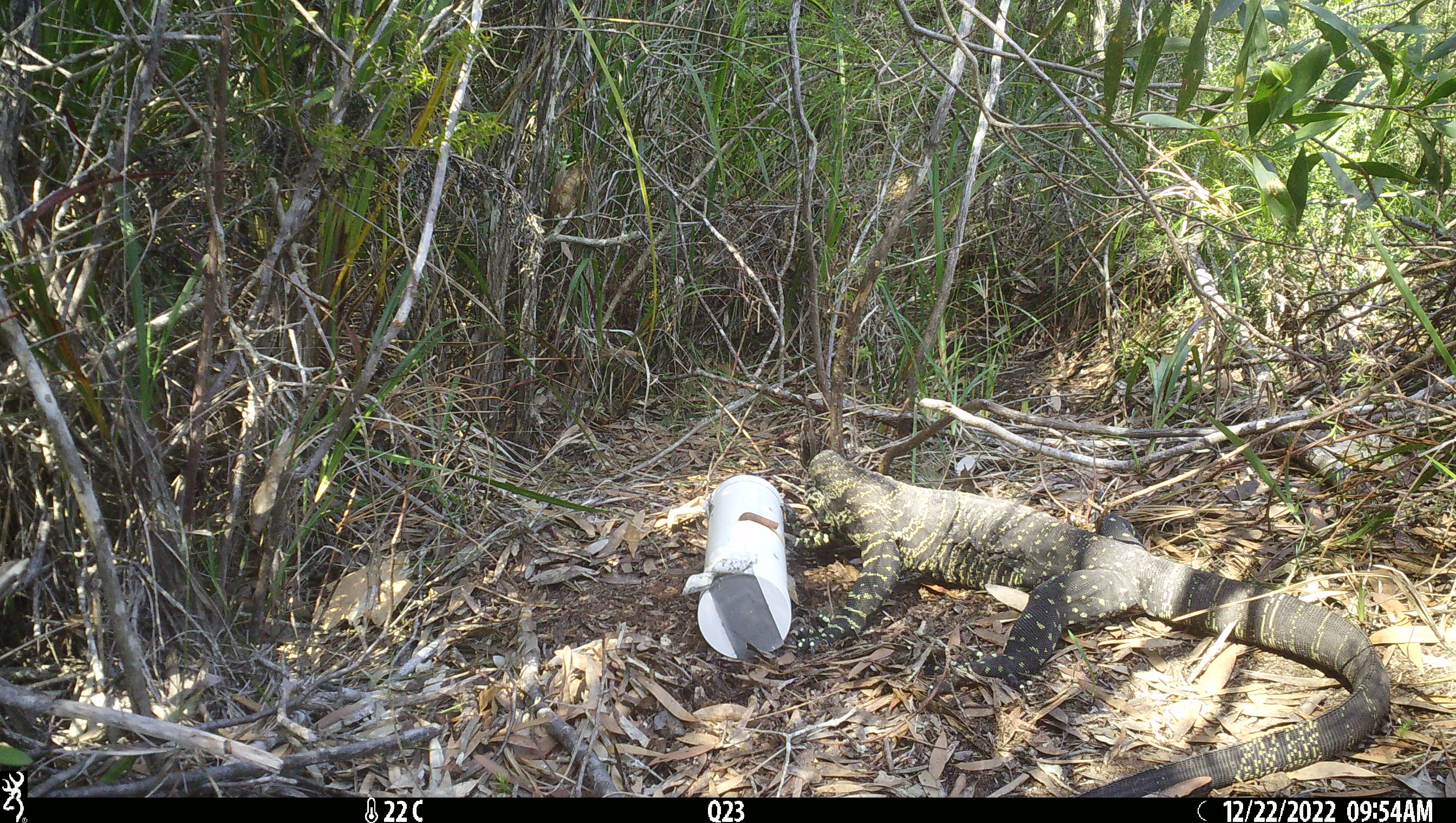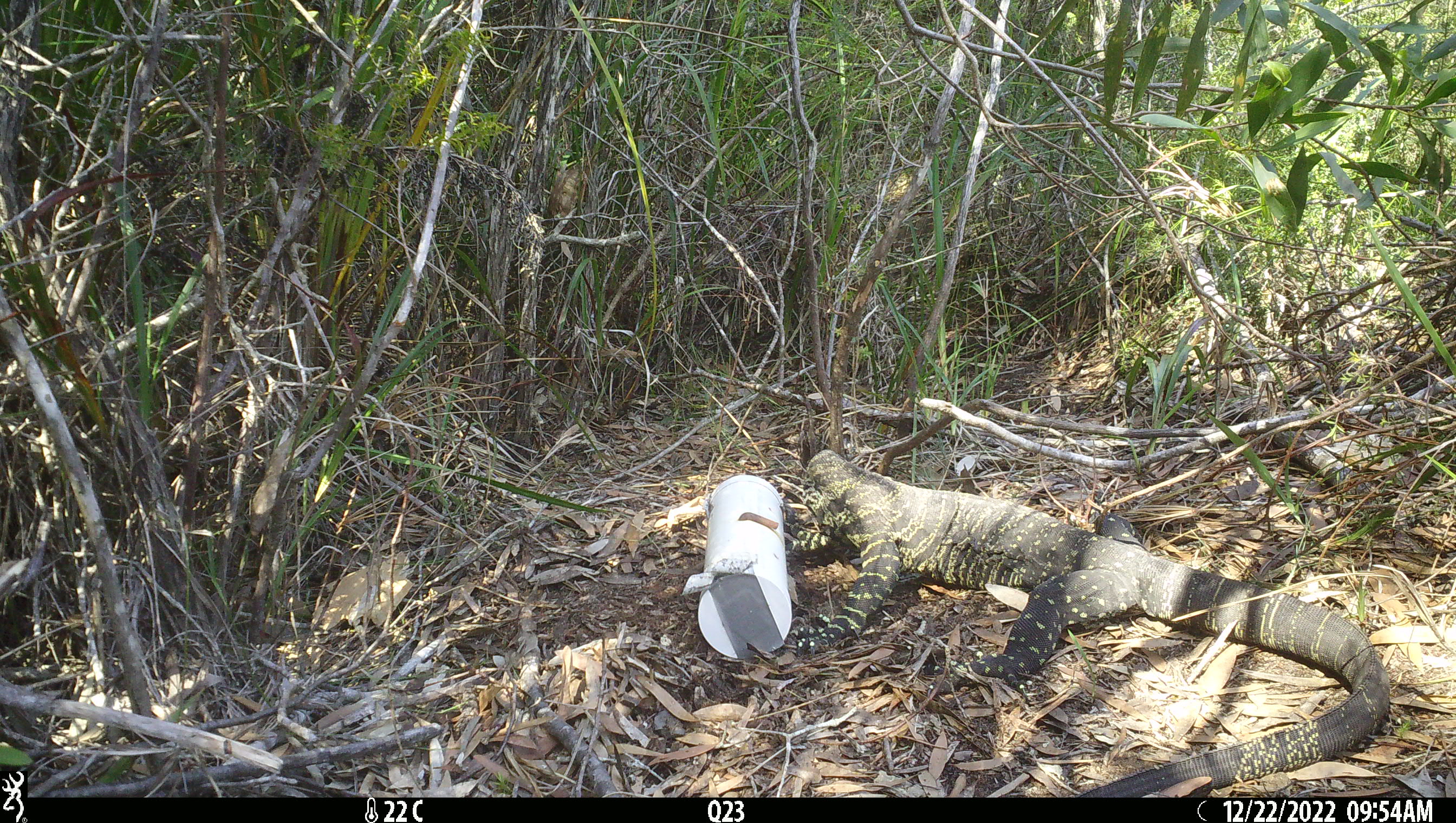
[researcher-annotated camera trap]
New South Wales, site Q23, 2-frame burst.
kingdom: Animalia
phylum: Chordata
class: Reptilia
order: Squamata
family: Varanidae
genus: Varanus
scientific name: Varanus varius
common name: lace monitor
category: goanna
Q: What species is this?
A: Goanna (lace monitor) (Varanus varius).